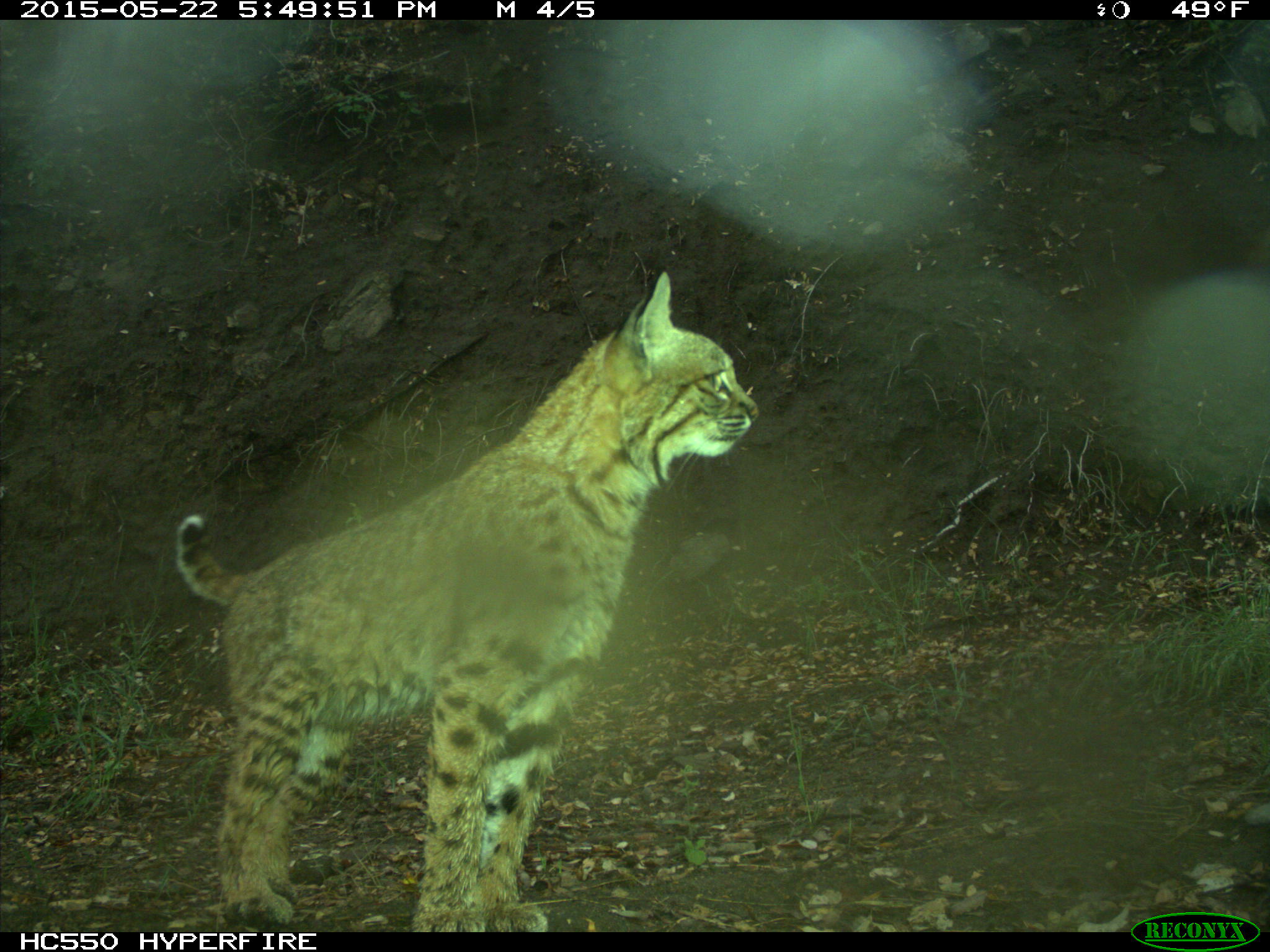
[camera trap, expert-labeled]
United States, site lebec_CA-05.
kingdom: Animalia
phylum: Chordata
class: Mammalia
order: Carnivora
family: Felidae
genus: Lynx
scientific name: Lynx rufus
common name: bobcat